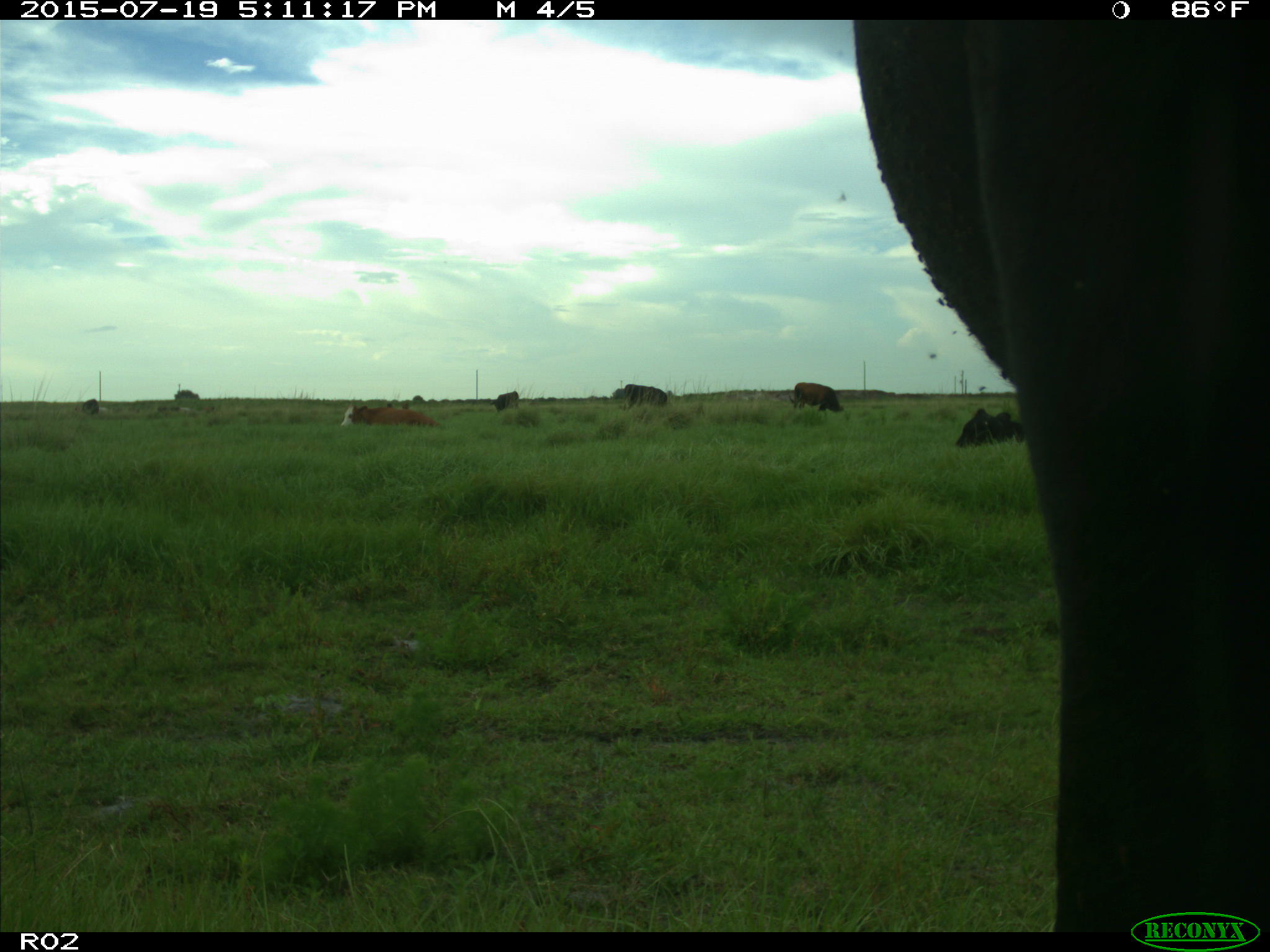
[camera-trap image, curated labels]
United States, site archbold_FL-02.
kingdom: Animalia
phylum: Chordata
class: Mammalia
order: Artiodactyla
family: Bovidae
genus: Bos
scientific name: Bos taurus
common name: domestic cow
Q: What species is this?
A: Bos taurus (domestic cow).